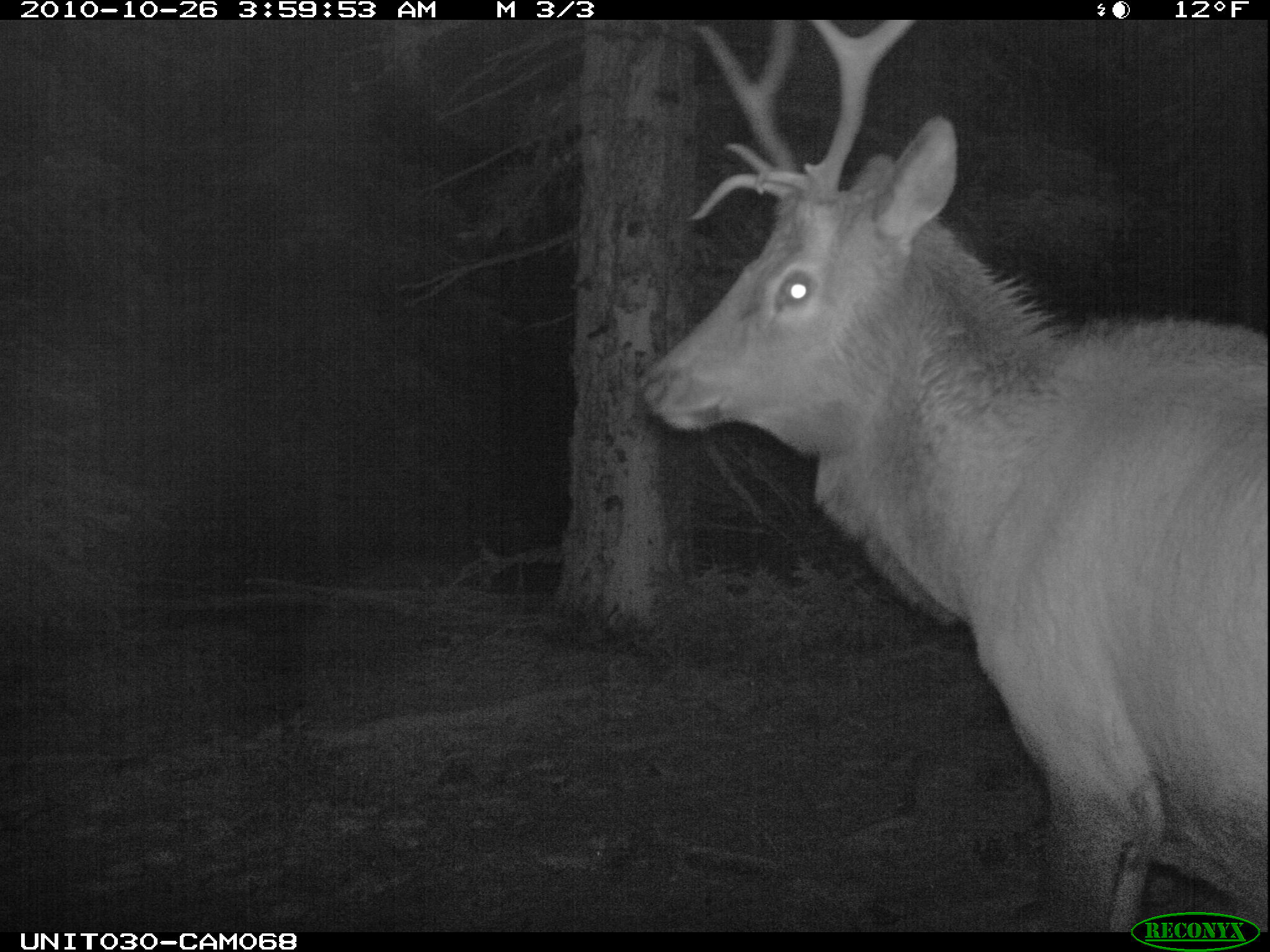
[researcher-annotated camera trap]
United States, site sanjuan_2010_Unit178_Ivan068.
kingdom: Animalia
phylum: Chordata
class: Mammalia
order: Artiodactyla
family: Cervidae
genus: Cervus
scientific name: Cervus elaphus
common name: red deer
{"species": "Cervus elaphus (red deer)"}